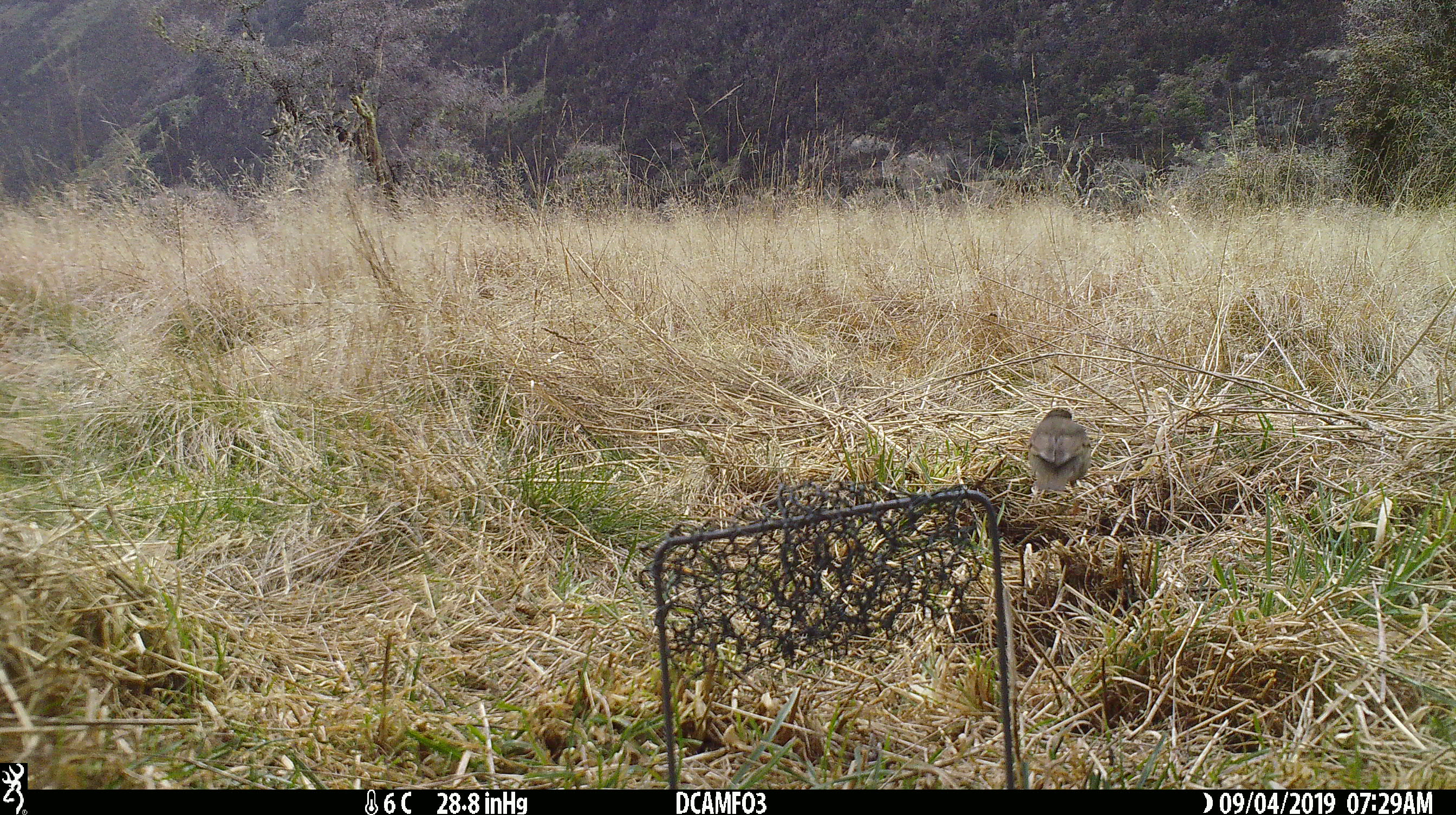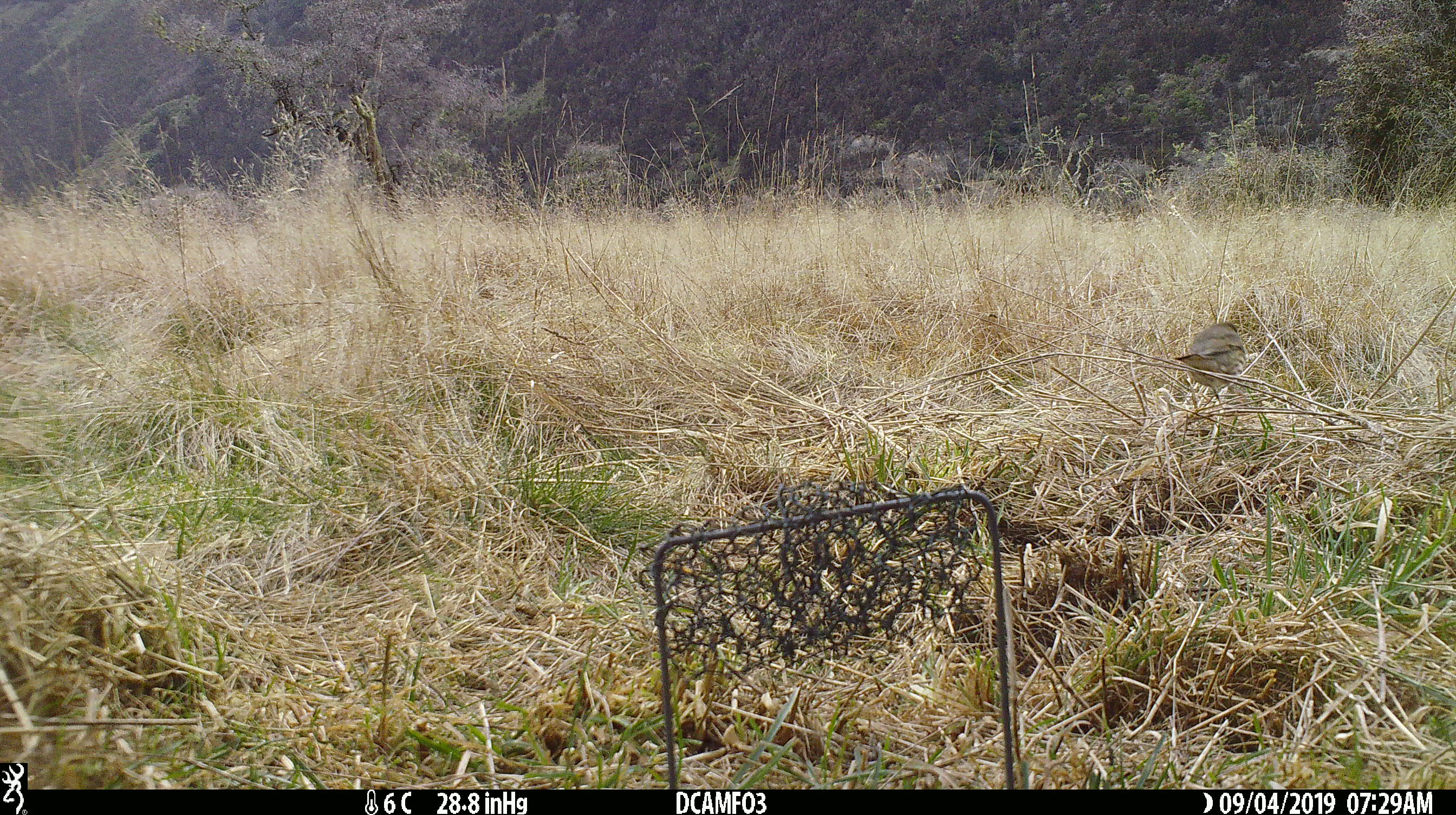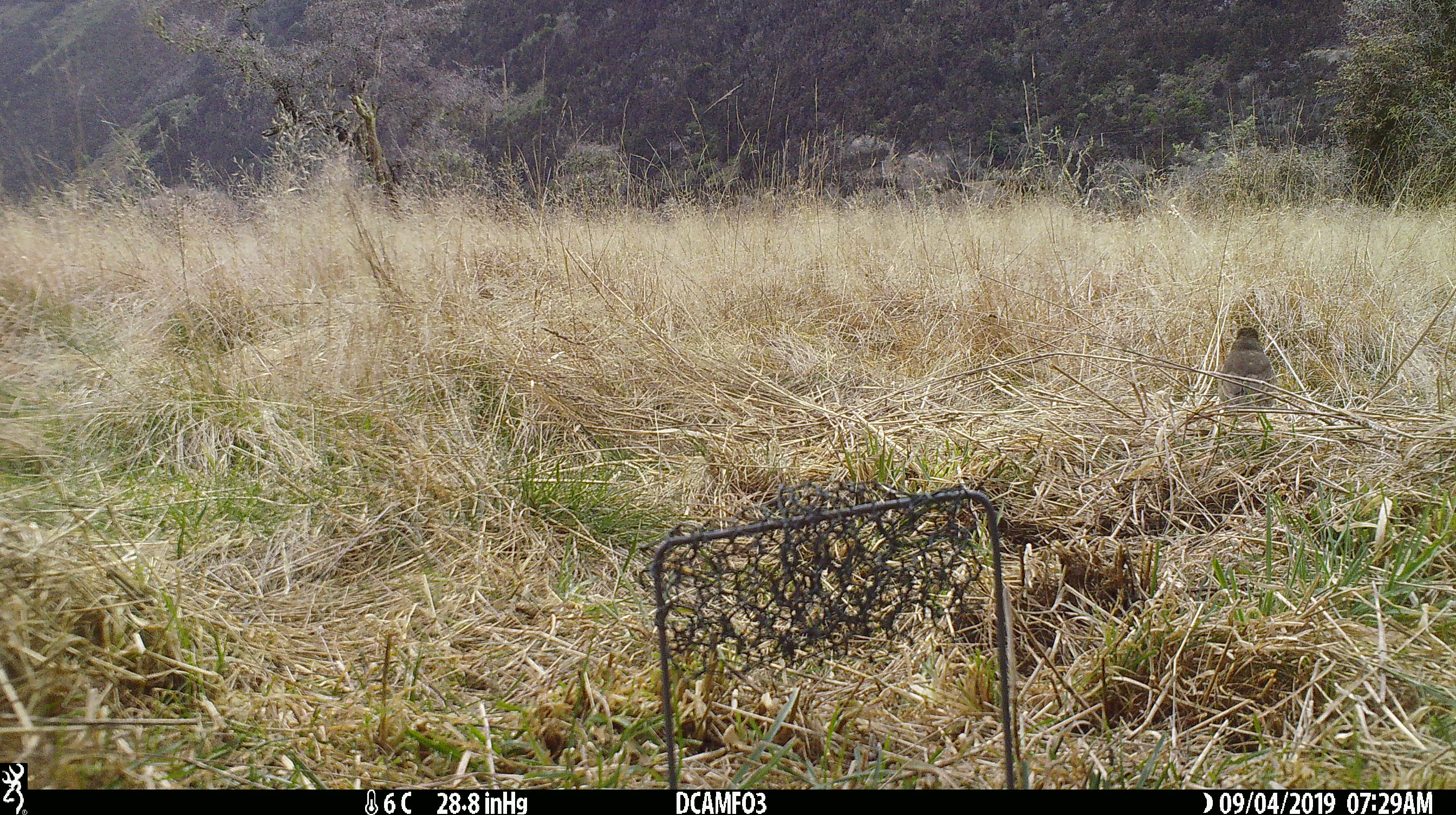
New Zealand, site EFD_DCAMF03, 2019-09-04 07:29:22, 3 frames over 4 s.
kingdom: Animalia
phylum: Chordata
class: Aves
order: Passeriformes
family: Turdidae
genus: Turdus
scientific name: Turdus philomelos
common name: song thrush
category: thrush